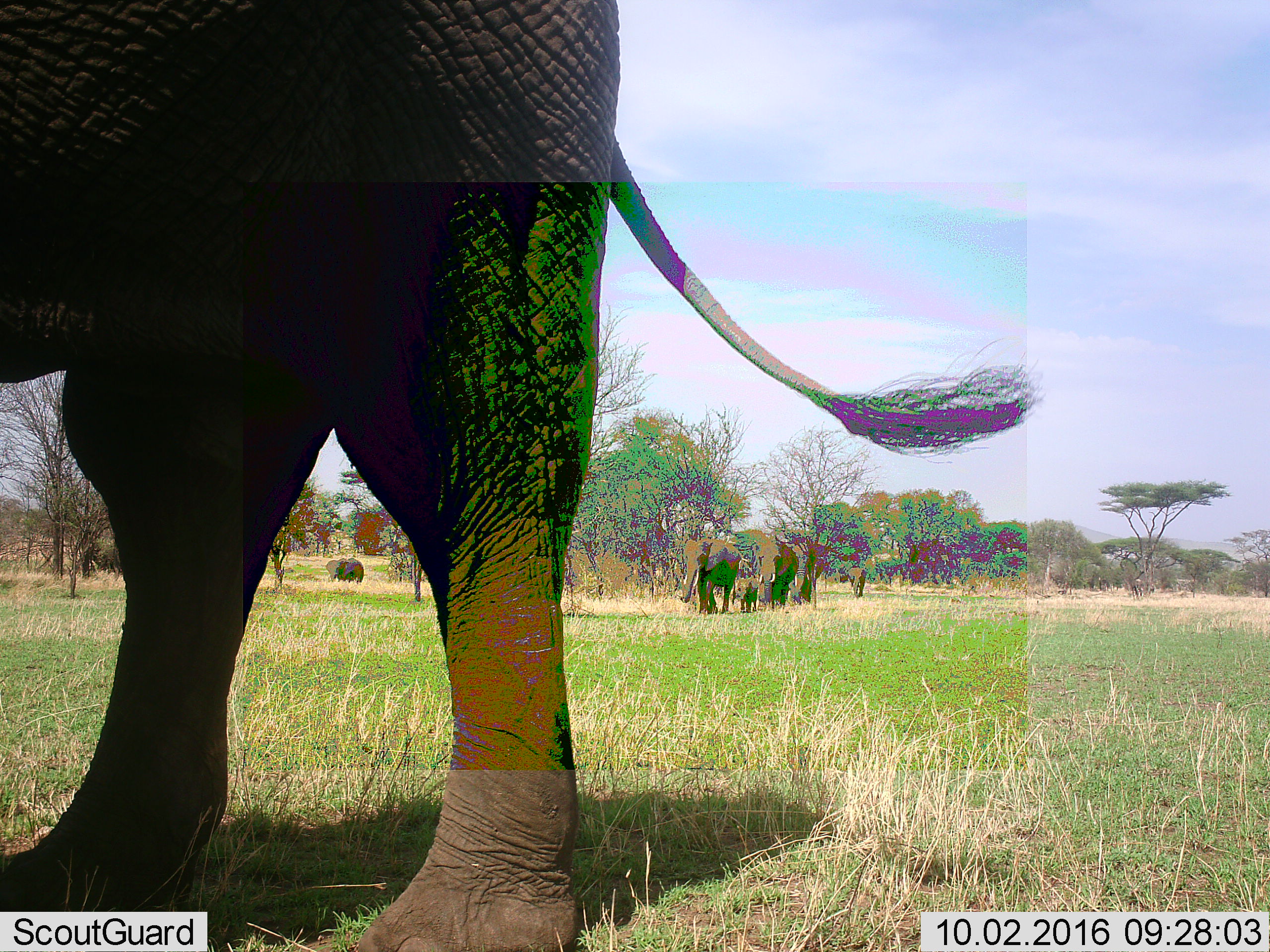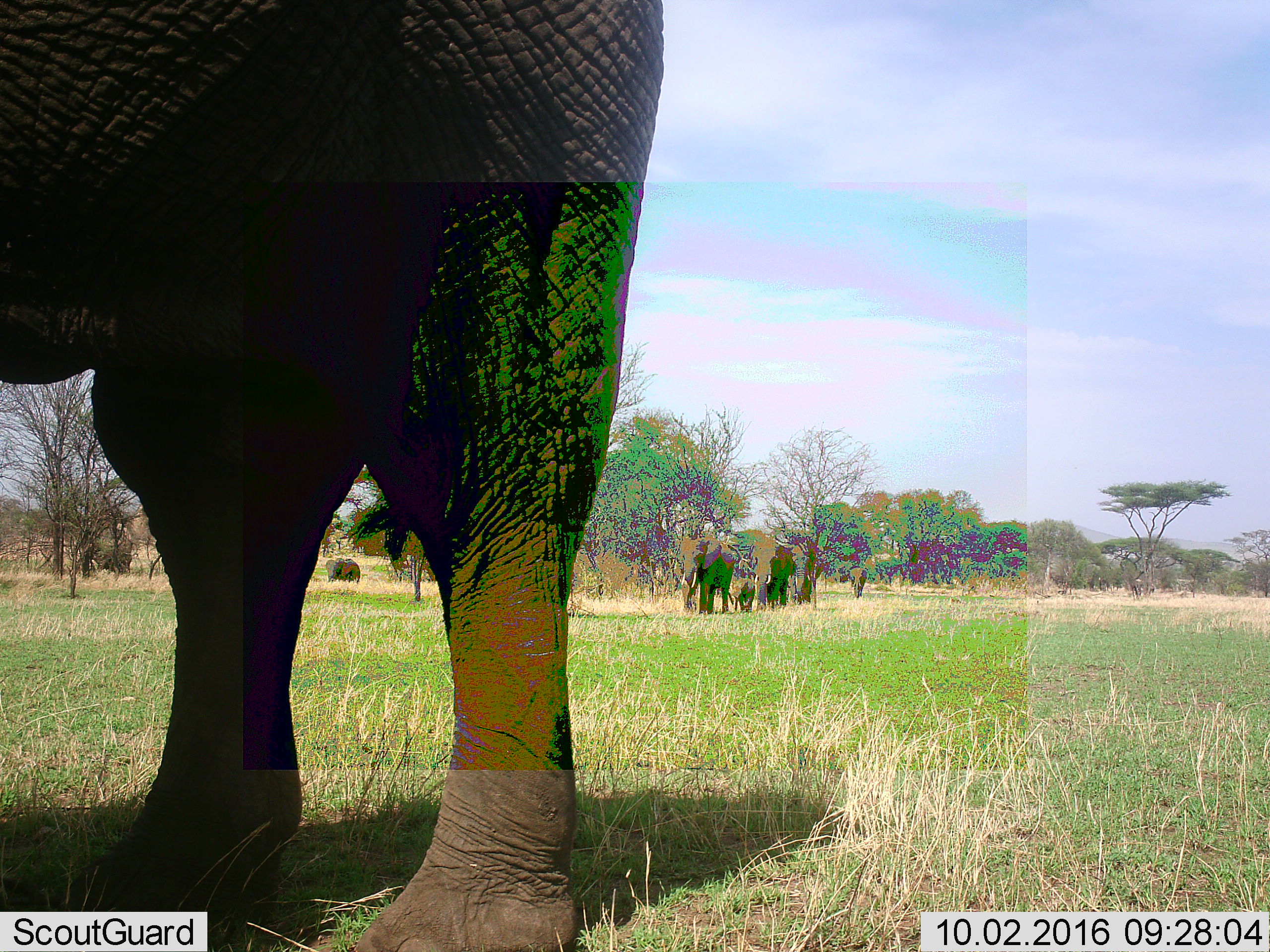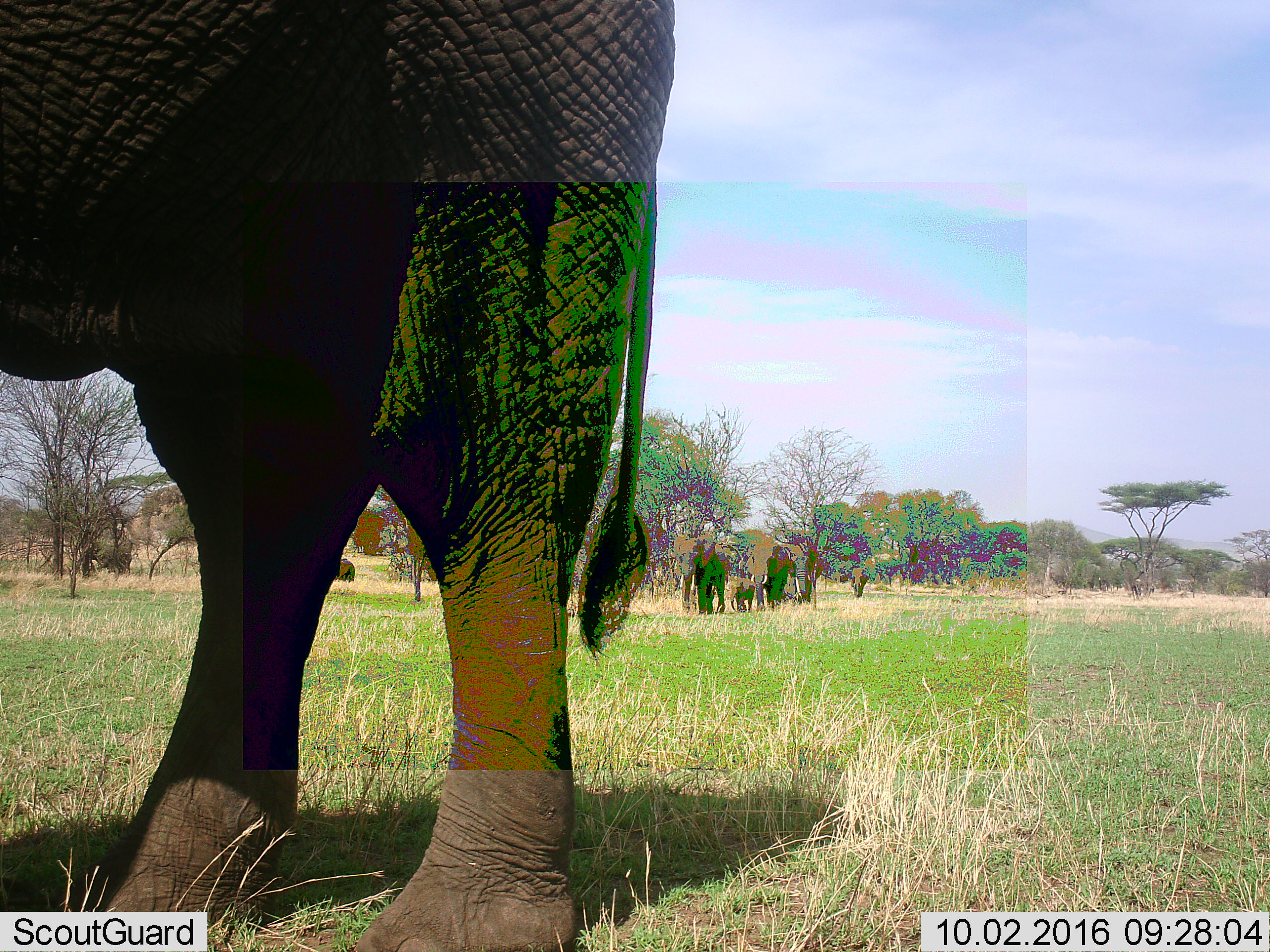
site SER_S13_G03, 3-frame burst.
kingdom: Animalia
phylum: Chordata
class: Mammalia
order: Proboscidea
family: Elephantidae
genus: Loxodonta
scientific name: Loxodonta africana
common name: african bush elephant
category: elephant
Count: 7.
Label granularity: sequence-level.